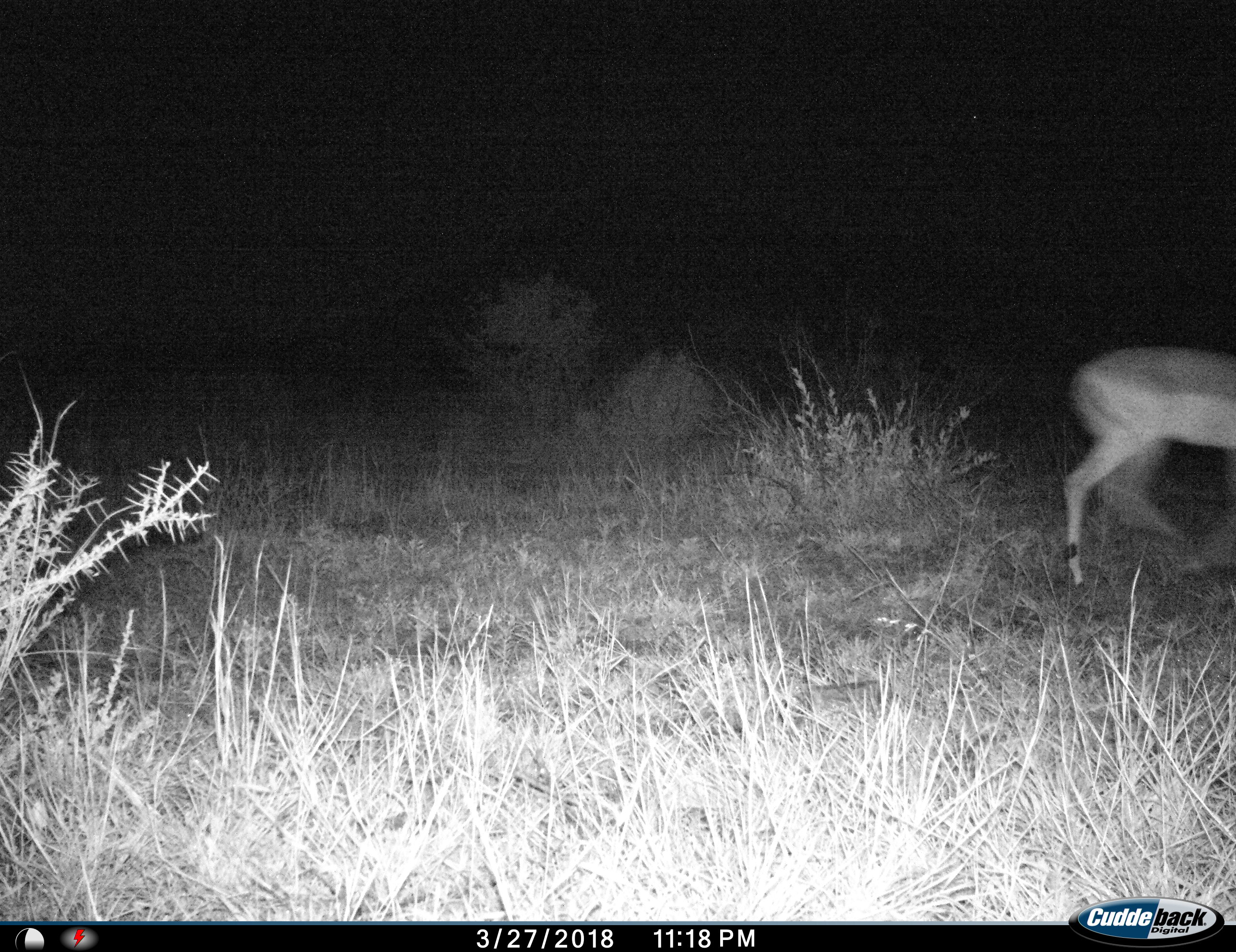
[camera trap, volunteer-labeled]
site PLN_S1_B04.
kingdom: Animalia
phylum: Chordata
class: Mammalia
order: Artiodactyla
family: Bovidae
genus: Aepyceros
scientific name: Aepyceros melampus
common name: impala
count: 1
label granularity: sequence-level